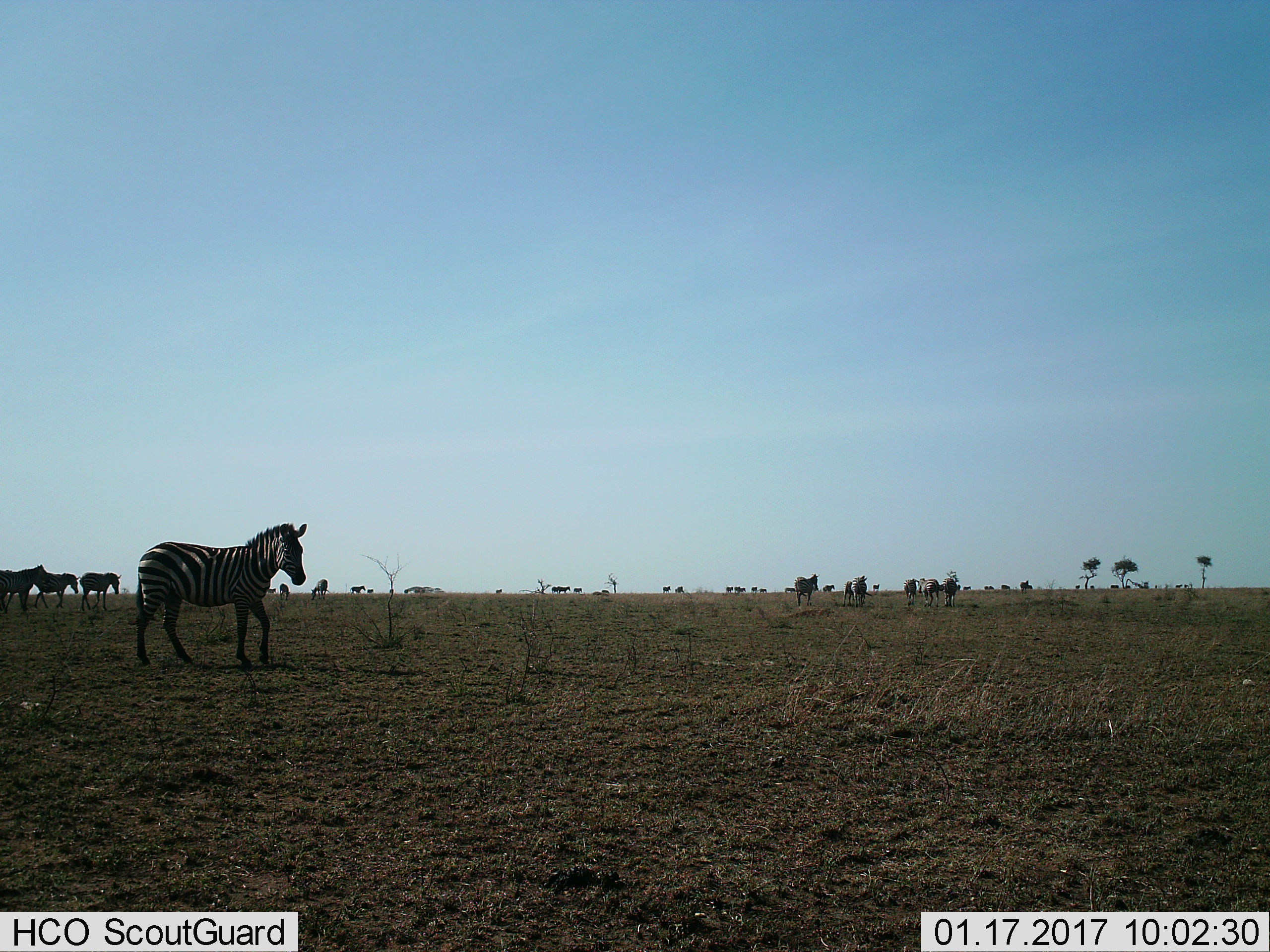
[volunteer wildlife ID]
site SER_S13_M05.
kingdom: Animalia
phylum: Chordata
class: Mammalia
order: Perissodactyla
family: Equidae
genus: Equus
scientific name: Equus quagga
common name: plains zebra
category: zebraplains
Zebraplains (plains zebra) (Equus quagga), count 11-50. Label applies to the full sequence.